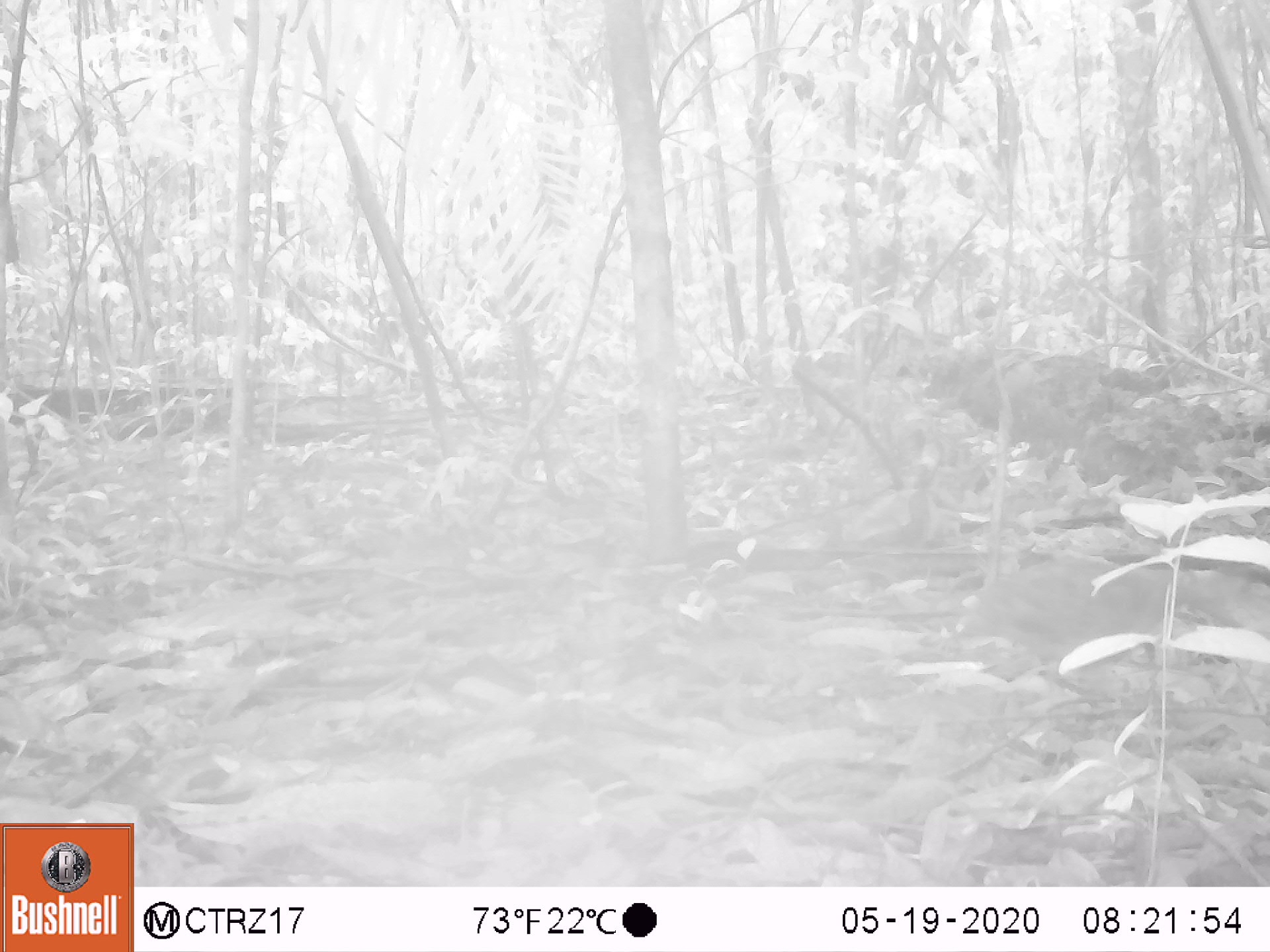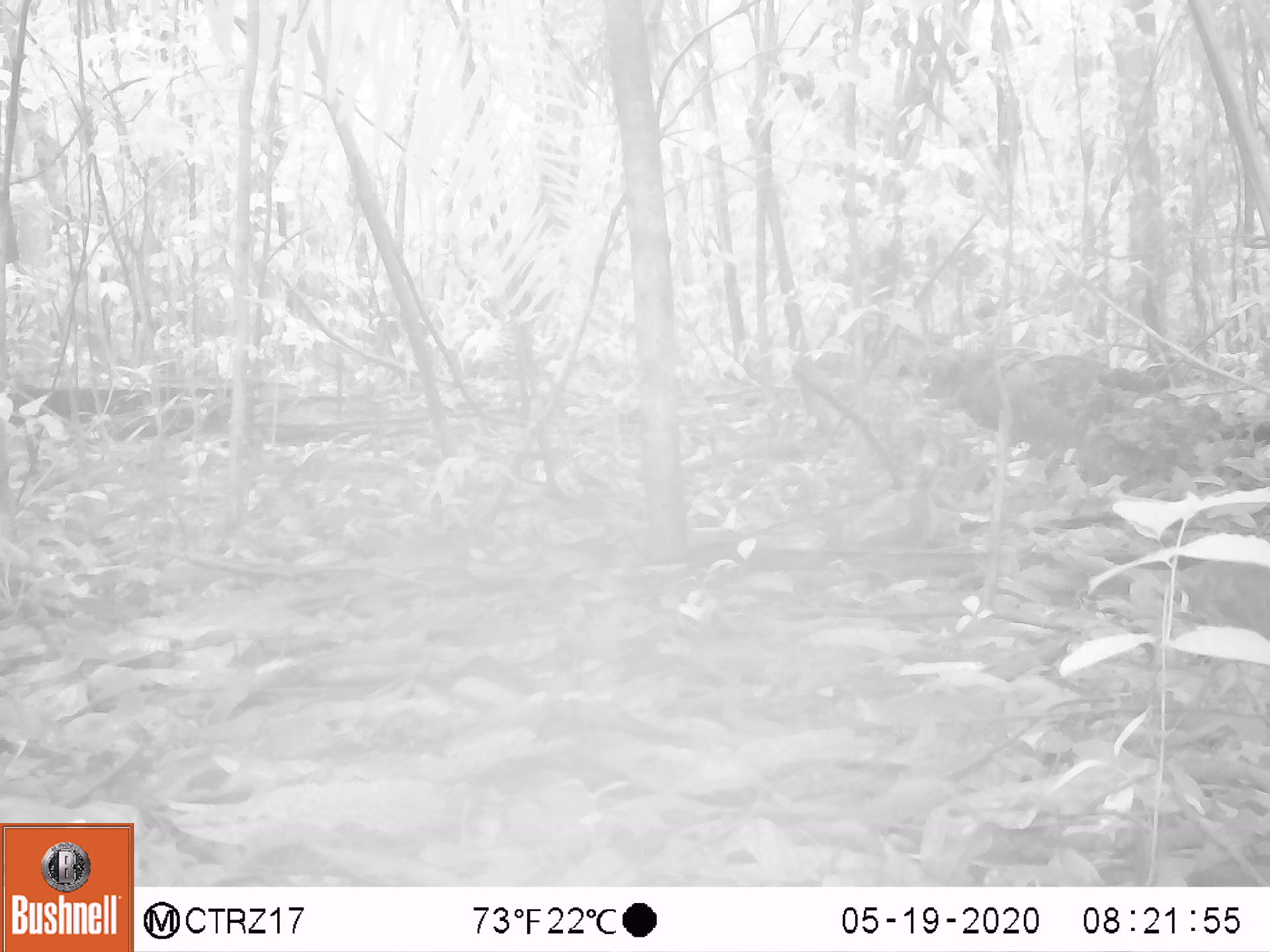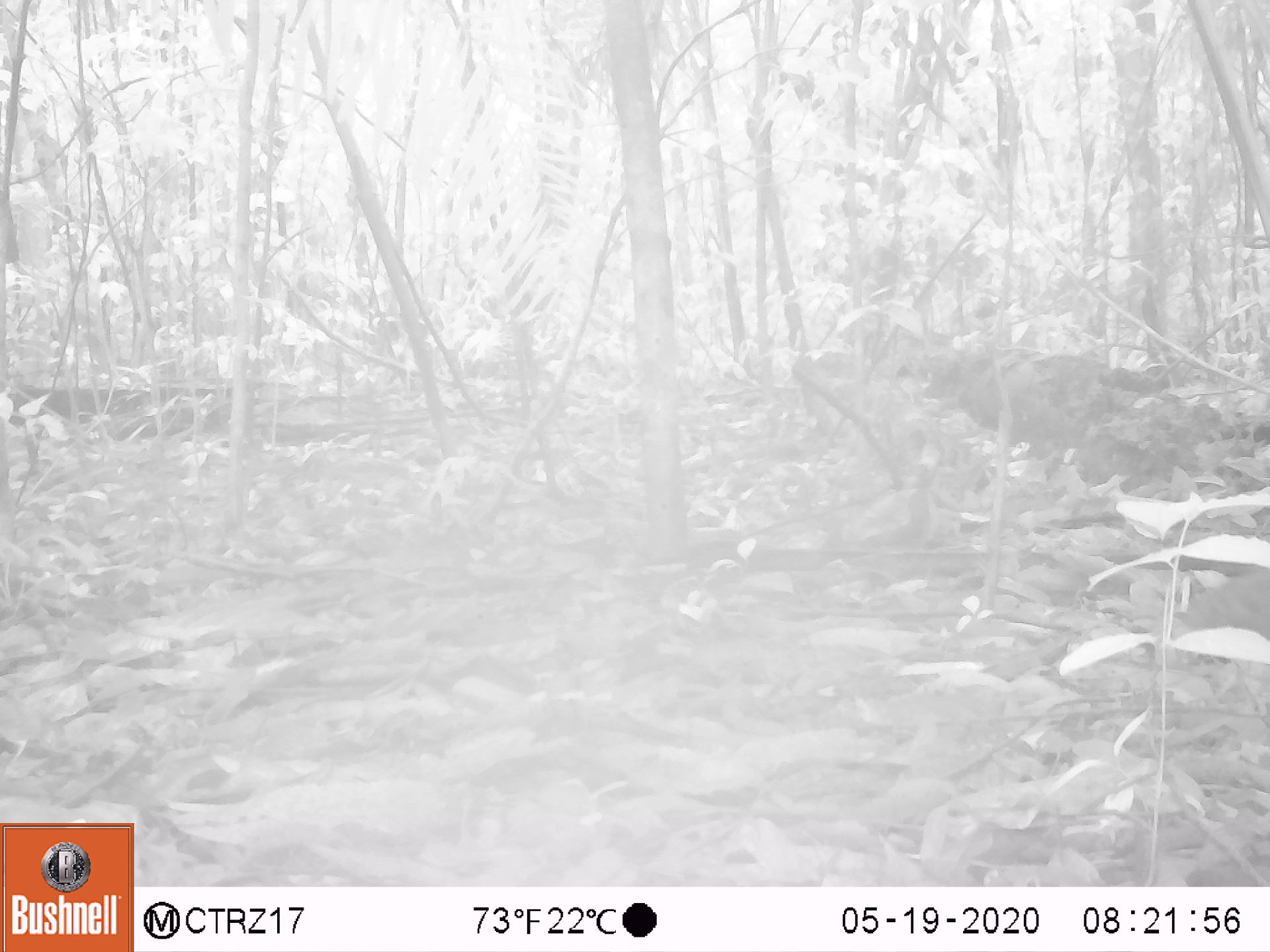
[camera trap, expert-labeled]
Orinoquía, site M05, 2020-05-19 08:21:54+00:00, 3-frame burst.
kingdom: Animalia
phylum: Chordata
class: Aves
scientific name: Aves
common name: bird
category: unknown bird